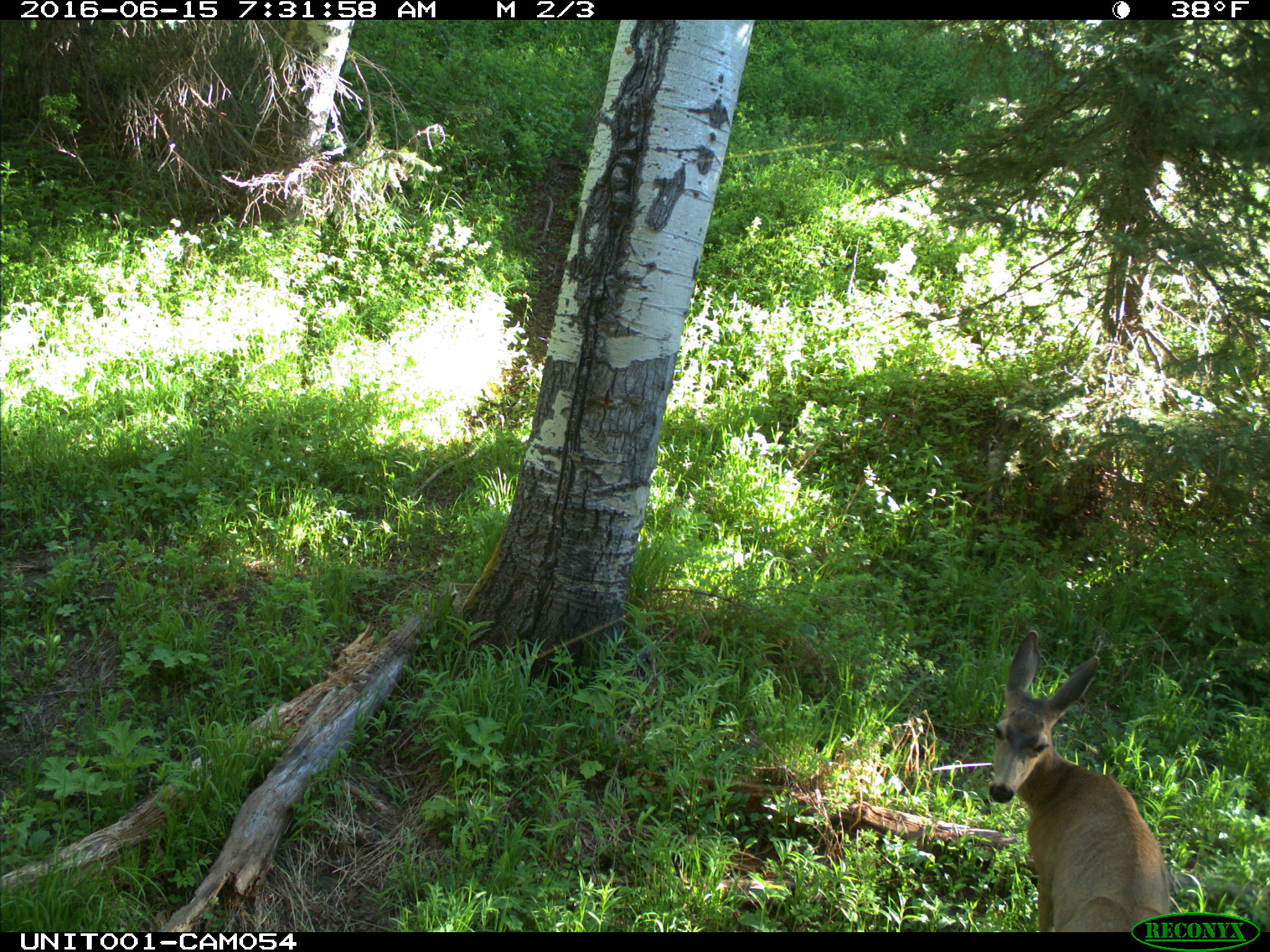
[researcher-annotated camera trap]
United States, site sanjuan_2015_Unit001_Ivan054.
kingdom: Animalia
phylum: Chordata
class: Mammalia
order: Artiodactyla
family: Cervidae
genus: Odocoileus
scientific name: Odocoileus hemionus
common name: mule deer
Odocoileus hemionus (mule deer).